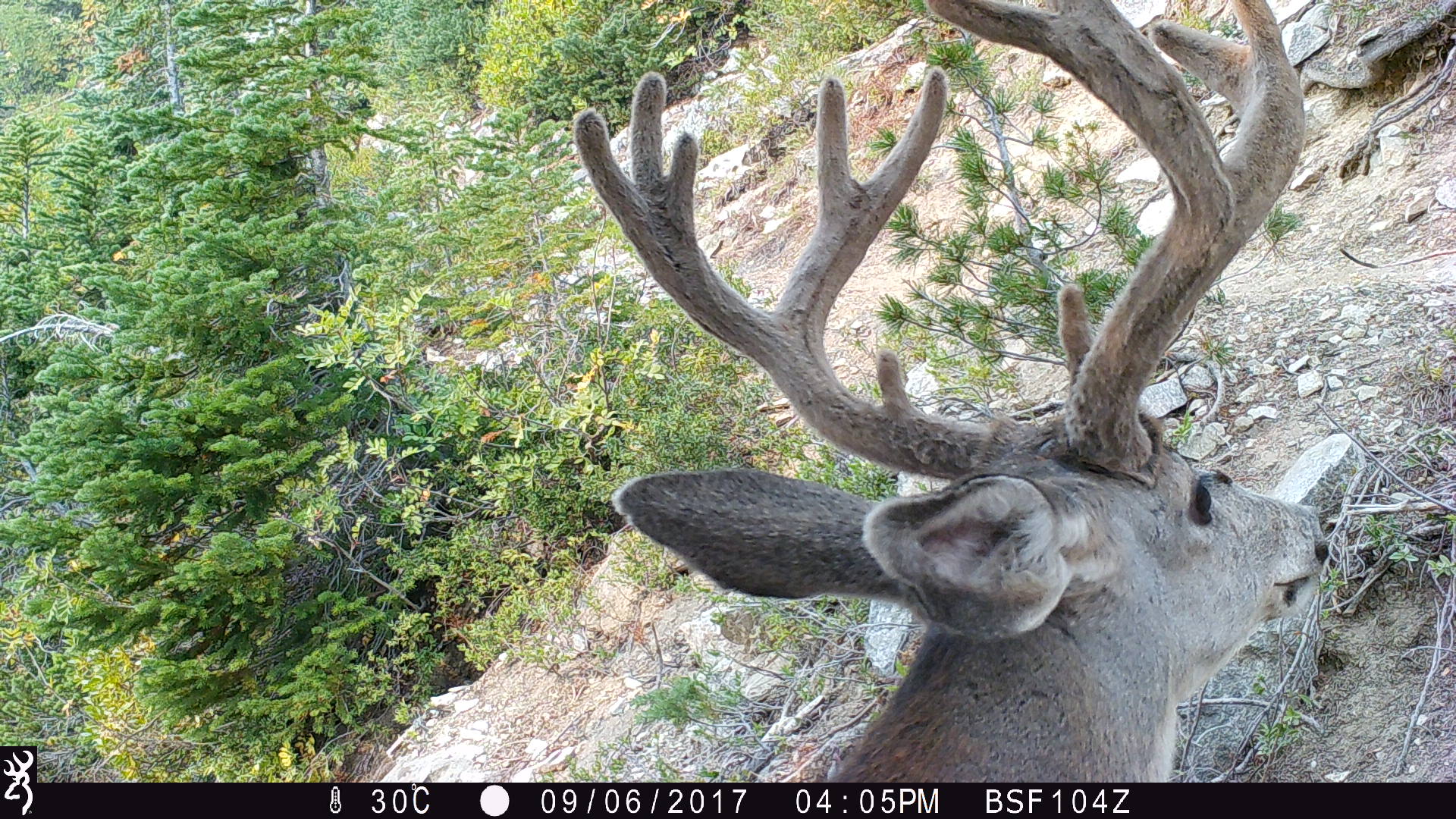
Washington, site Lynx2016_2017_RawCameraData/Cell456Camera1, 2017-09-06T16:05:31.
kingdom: Animalia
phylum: Chordata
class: Mammalia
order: Artiodactyla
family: Cervidae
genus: Odocoileus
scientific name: Odocoileus hemionus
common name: mule deer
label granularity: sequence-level